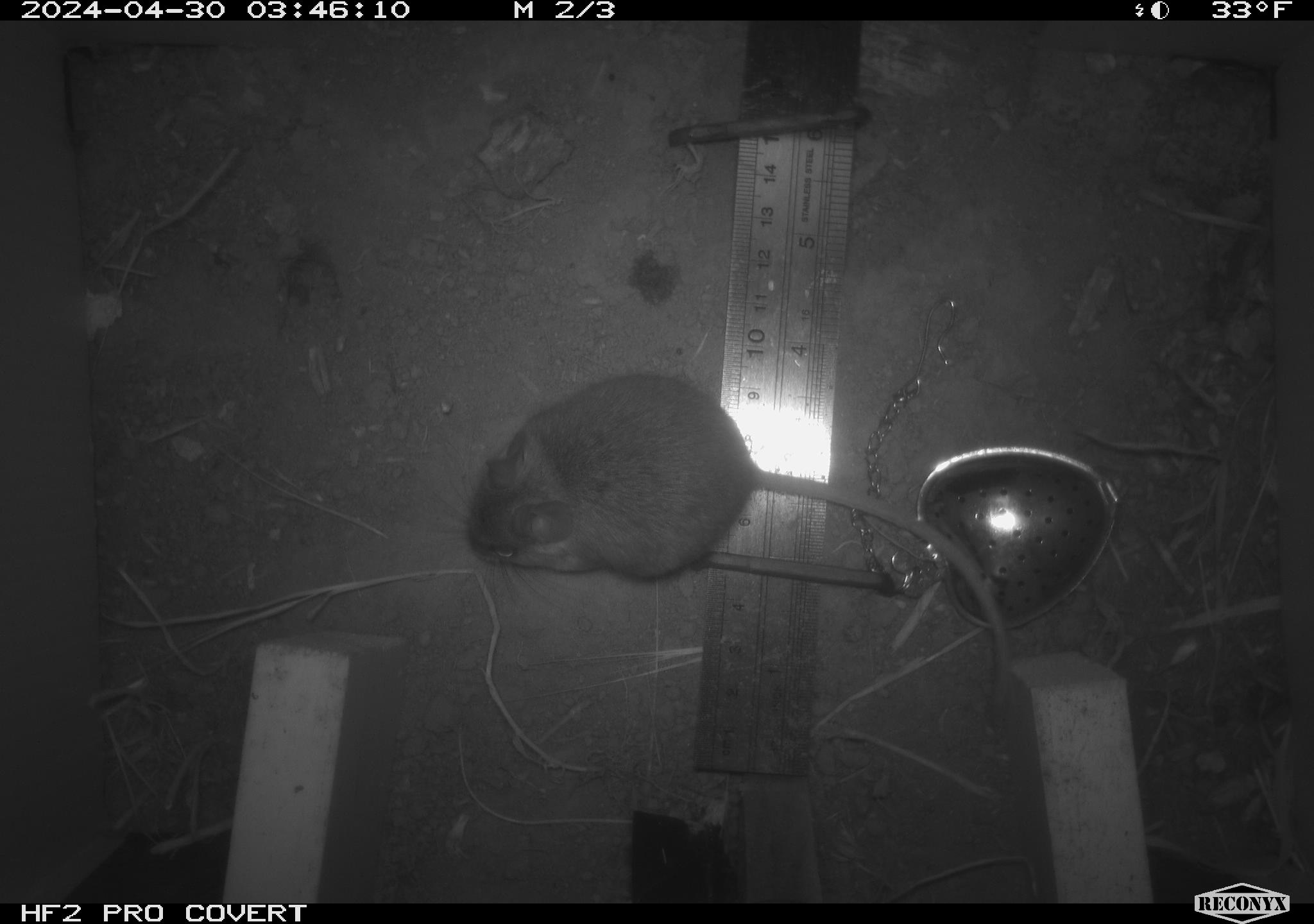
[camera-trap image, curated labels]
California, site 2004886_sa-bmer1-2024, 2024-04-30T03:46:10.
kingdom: Animalia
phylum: Chordata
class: Mammalia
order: Rodentia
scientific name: Rodentia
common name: mouse species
Mouse species (Rodentia).